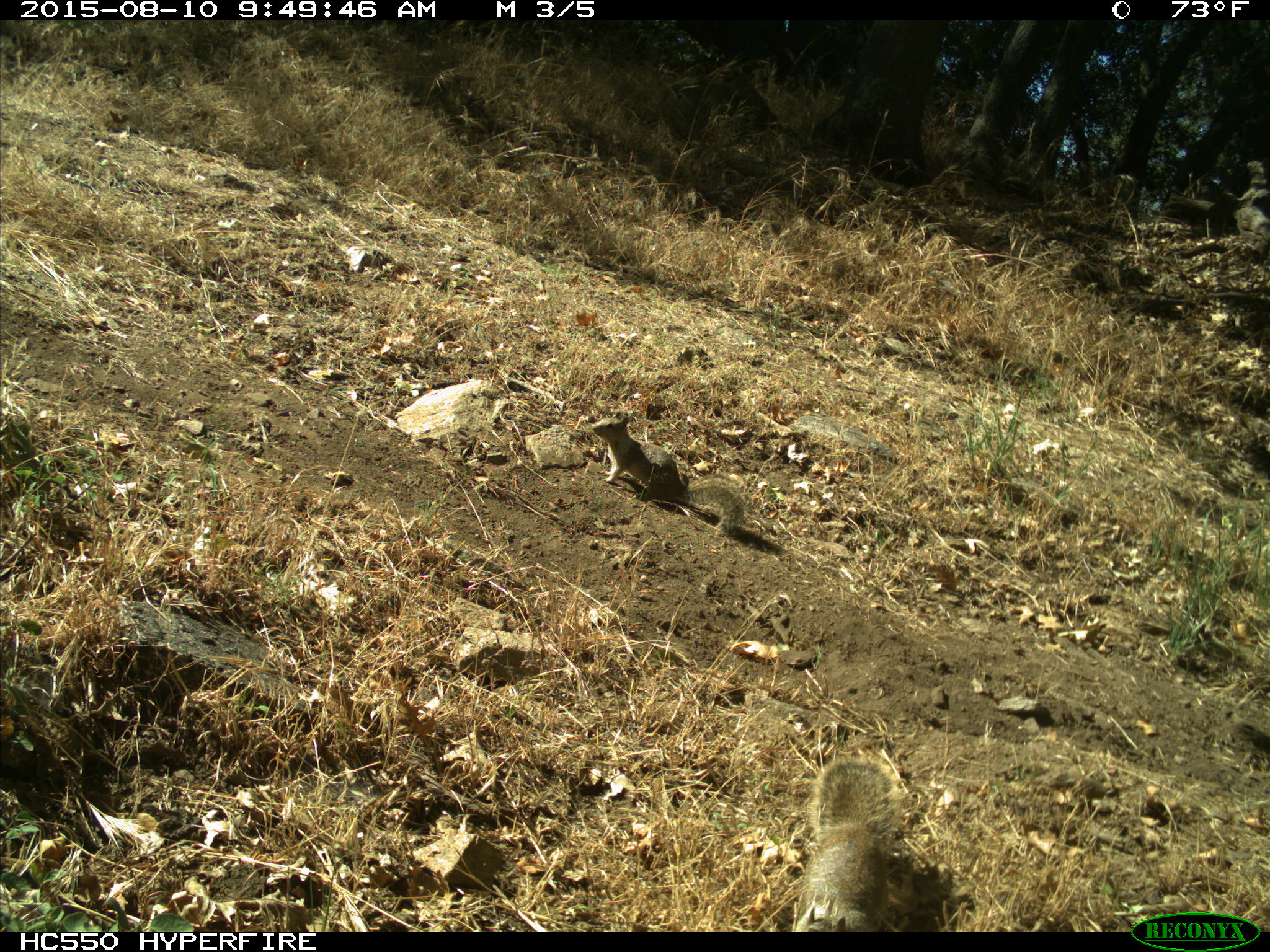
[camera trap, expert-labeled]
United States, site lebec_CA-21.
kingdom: Animalia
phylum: Chordata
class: Mammalia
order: Rodentia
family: Sciuridae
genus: Otospermophilus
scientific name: Otospermophilus beecheyi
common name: california ground squirrel